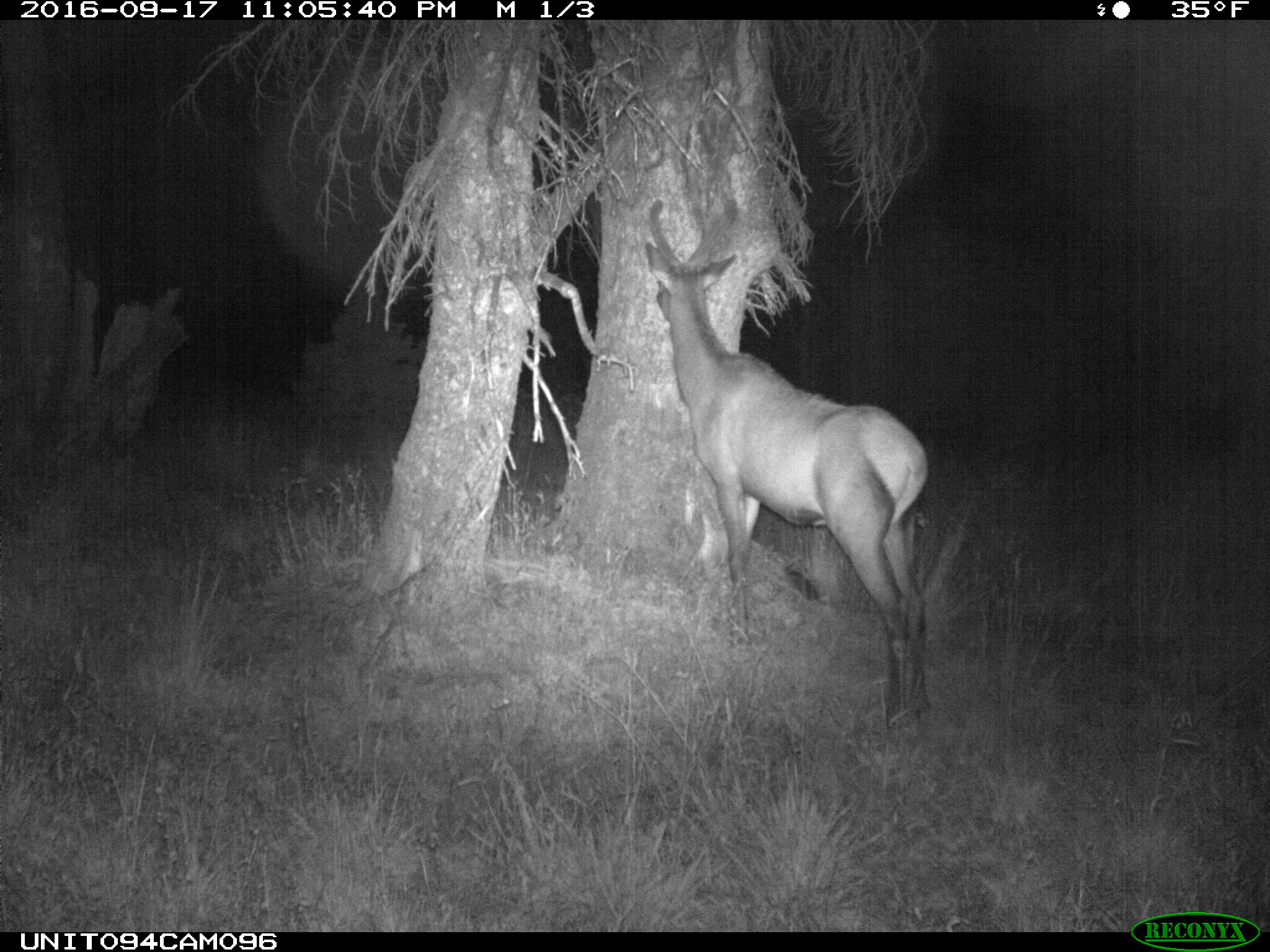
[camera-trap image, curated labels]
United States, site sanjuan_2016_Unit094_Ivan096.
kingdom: Animalia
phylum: Chordata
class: Mammalia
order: Artiodactyla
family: Cervidae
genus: Cervus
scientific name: Cervus elaphus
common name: red deer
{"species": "Cervus elaphus (red deer)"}